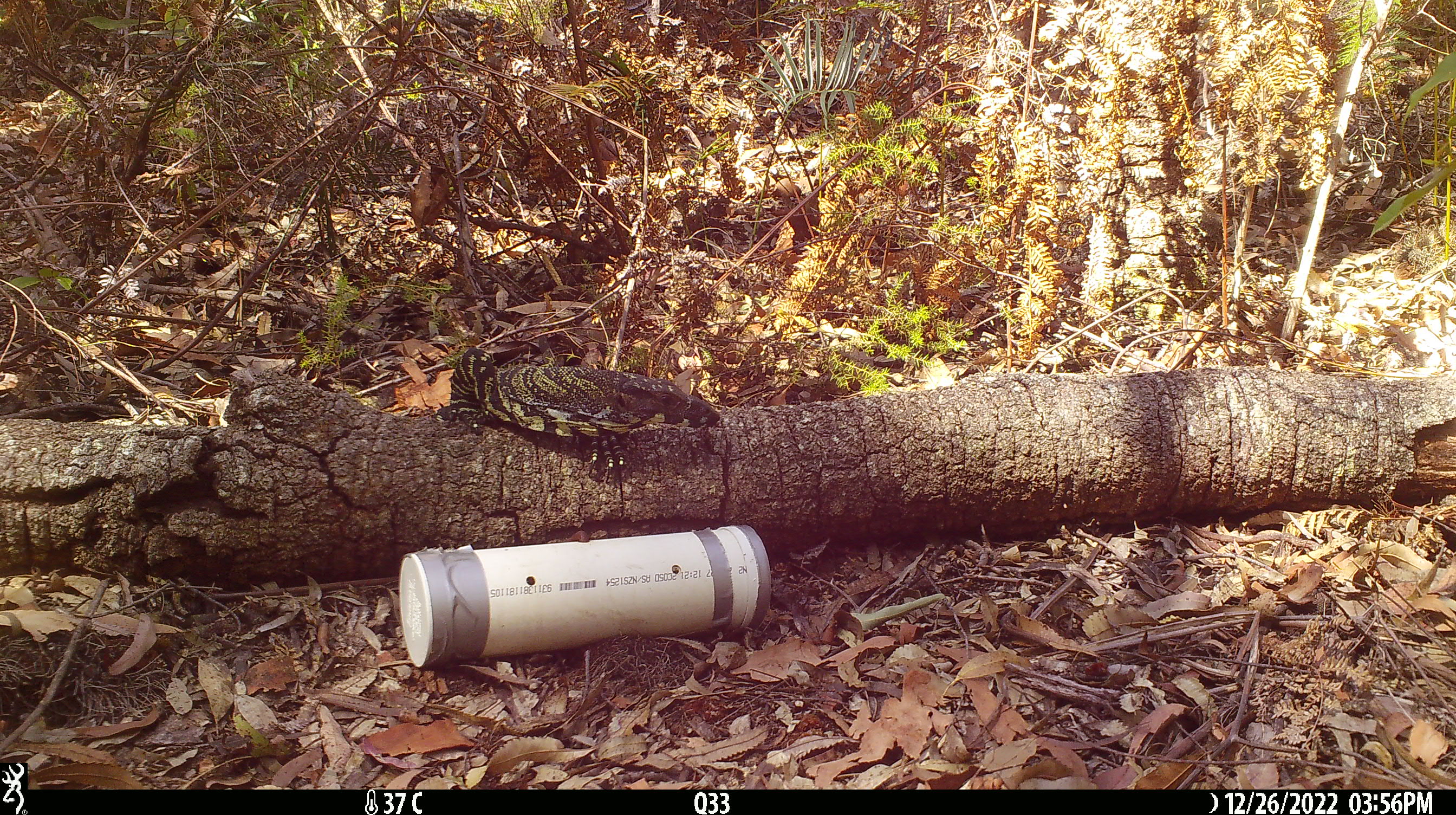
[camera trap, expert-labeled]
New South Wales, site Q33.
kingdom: Animalia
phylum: Chordata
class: Reptilia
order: Squamata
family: Varanidae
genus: Varanus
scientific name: Varanus varius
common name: lace monitor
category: goanna